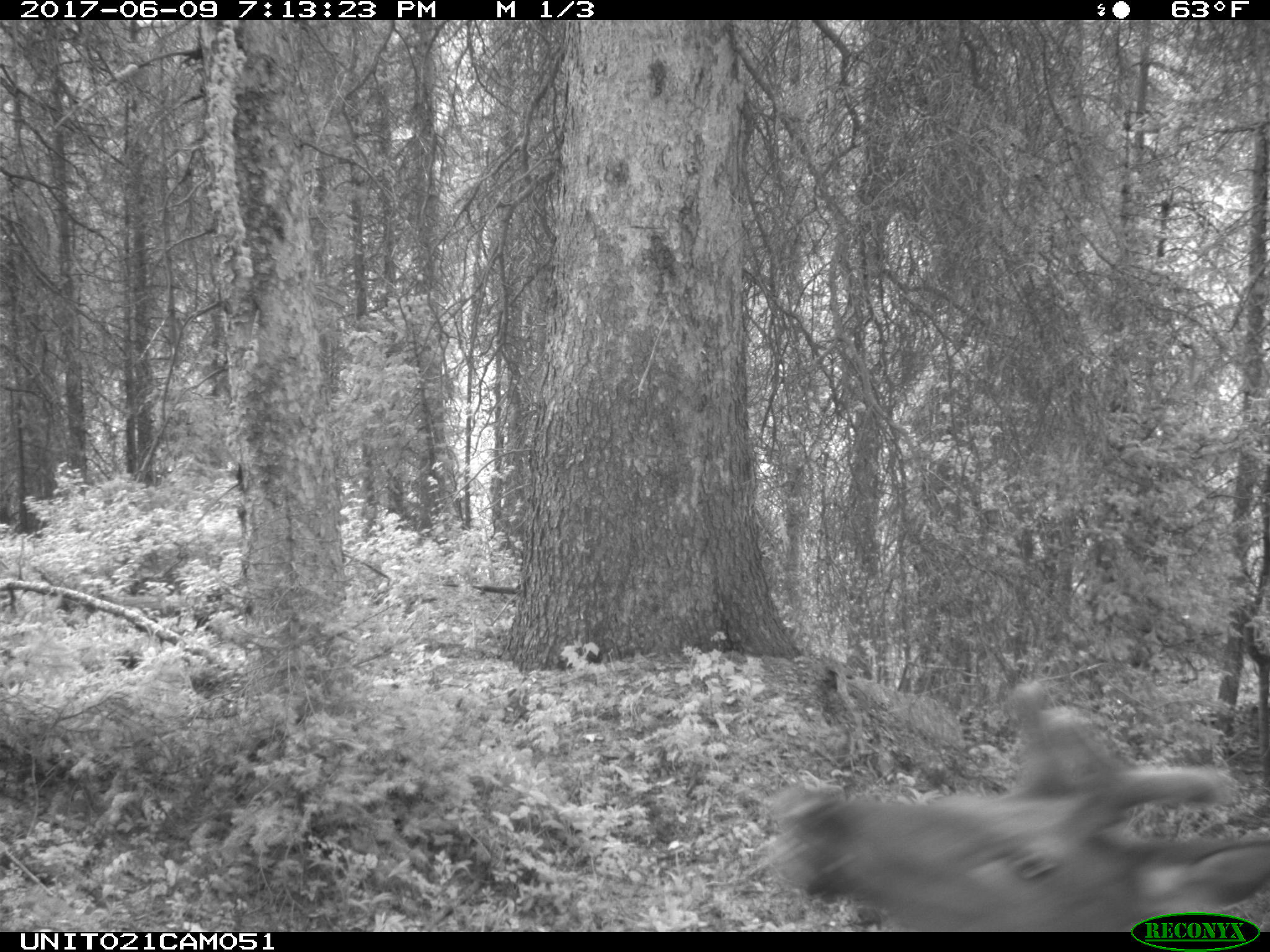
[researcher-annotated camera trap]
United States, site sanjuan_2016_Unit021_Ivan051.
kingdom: Animalia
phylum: Chordata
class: Mammalia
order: Artiodactyla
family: Cervidae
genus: Cervus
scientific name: Cervus elaphus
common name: red deer